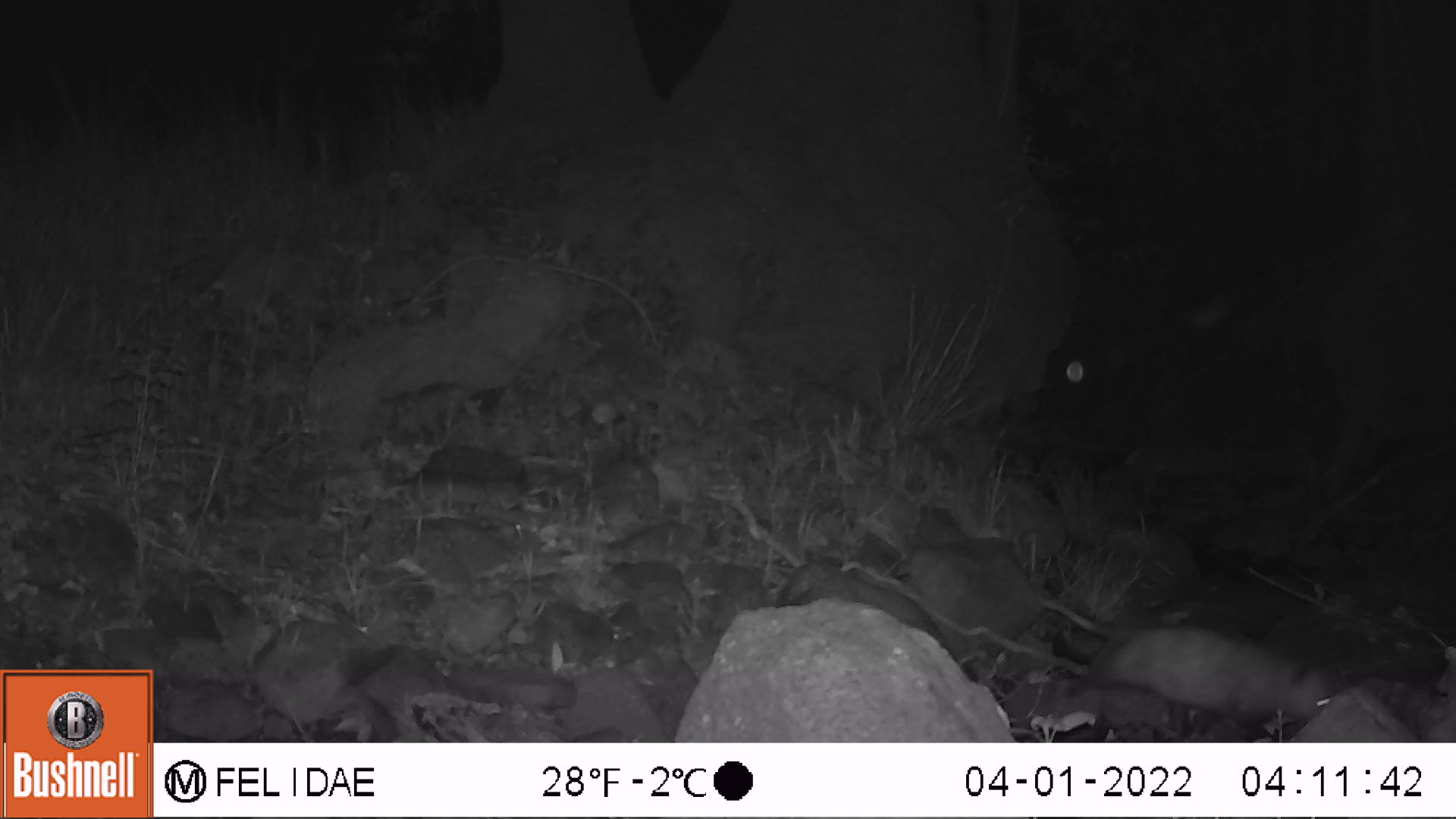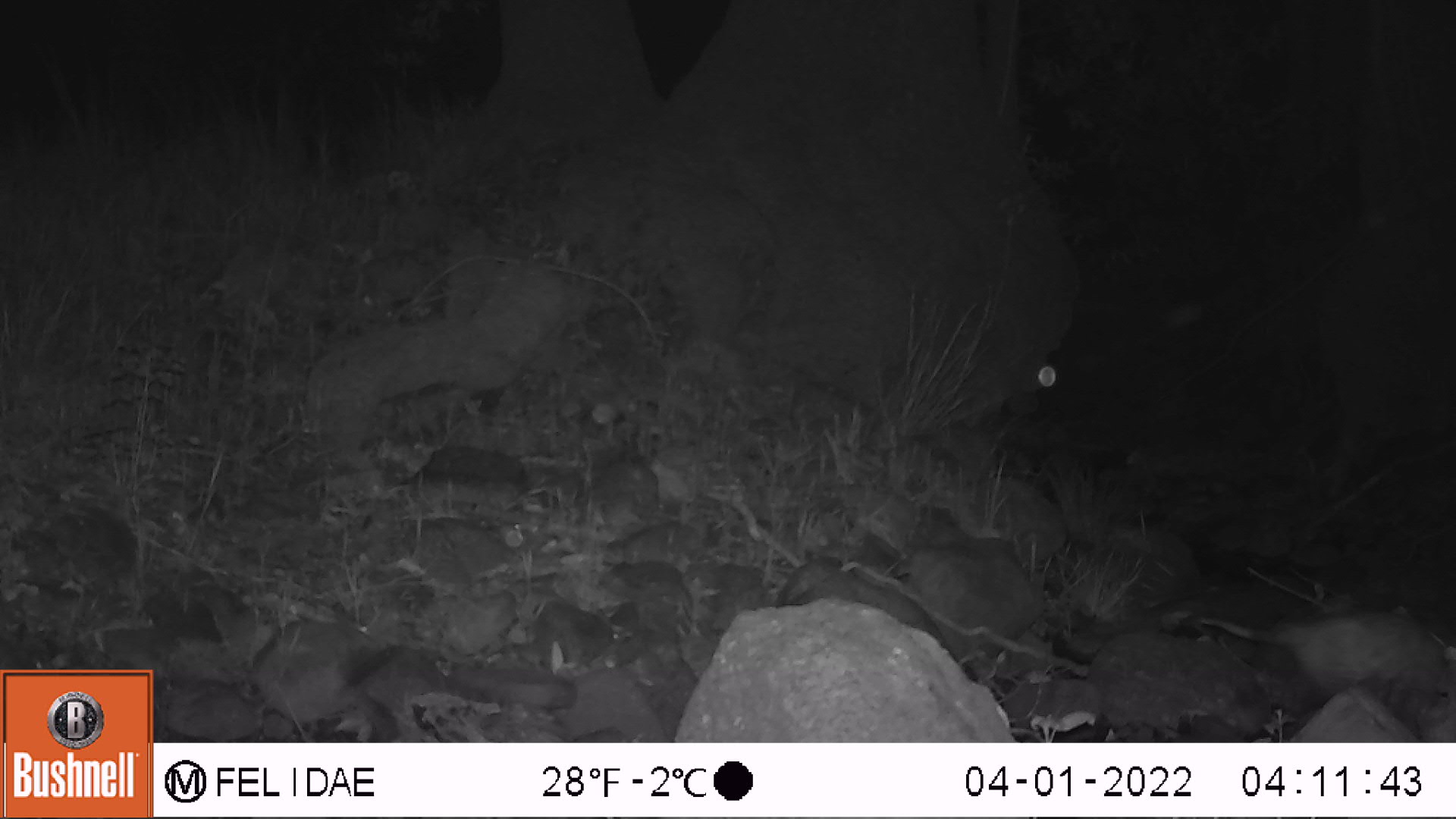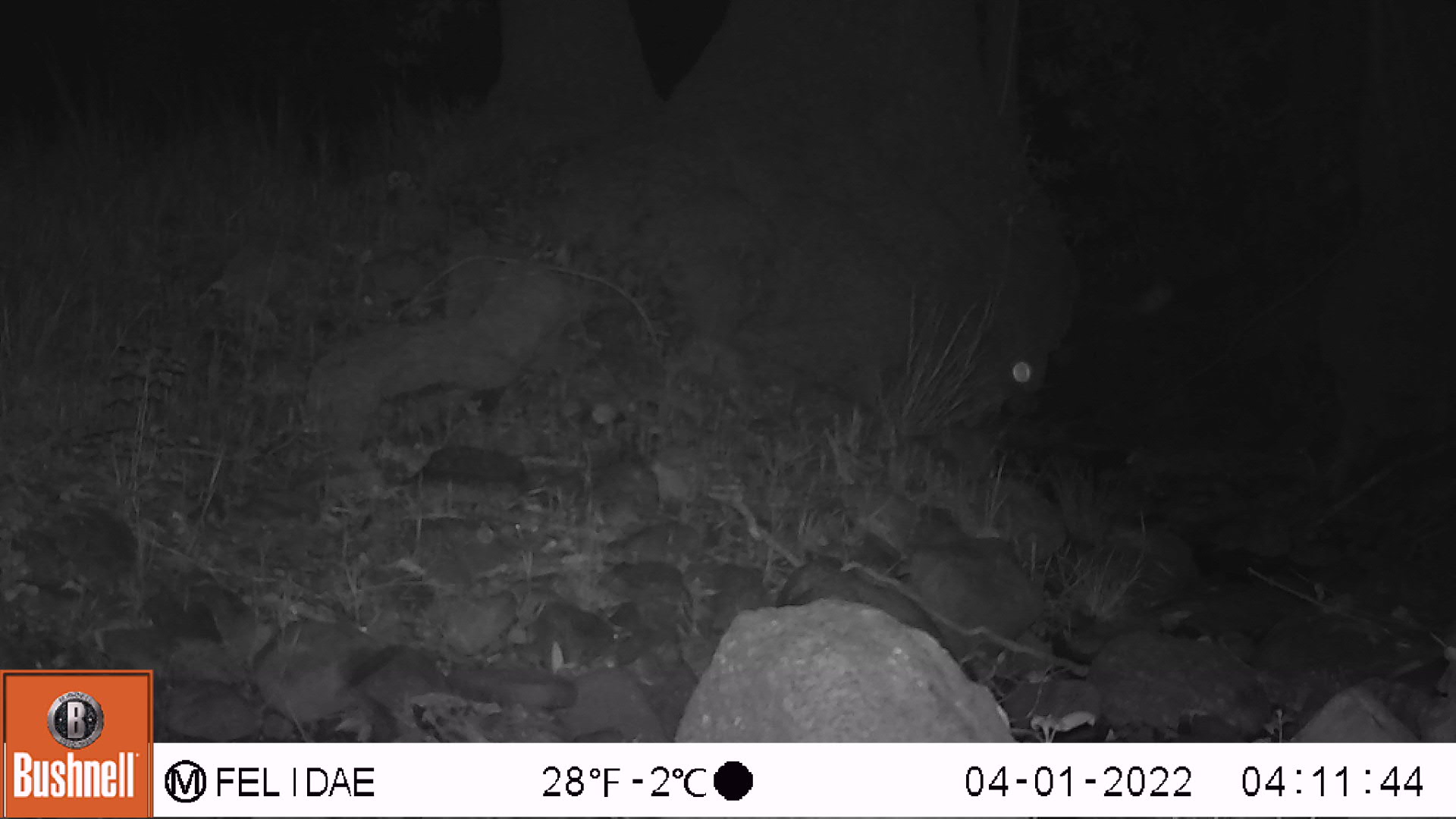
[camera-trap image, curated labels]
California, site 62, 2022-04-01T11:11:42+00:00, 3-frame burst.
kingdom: Animalia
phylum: Chordata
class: Mammalia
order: Didelphimorphia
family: Didelphidae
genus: Didelphis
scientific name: Didelphis virginiana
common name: virginia opossum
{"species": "virginia opossum (Didelphis virginiana)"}